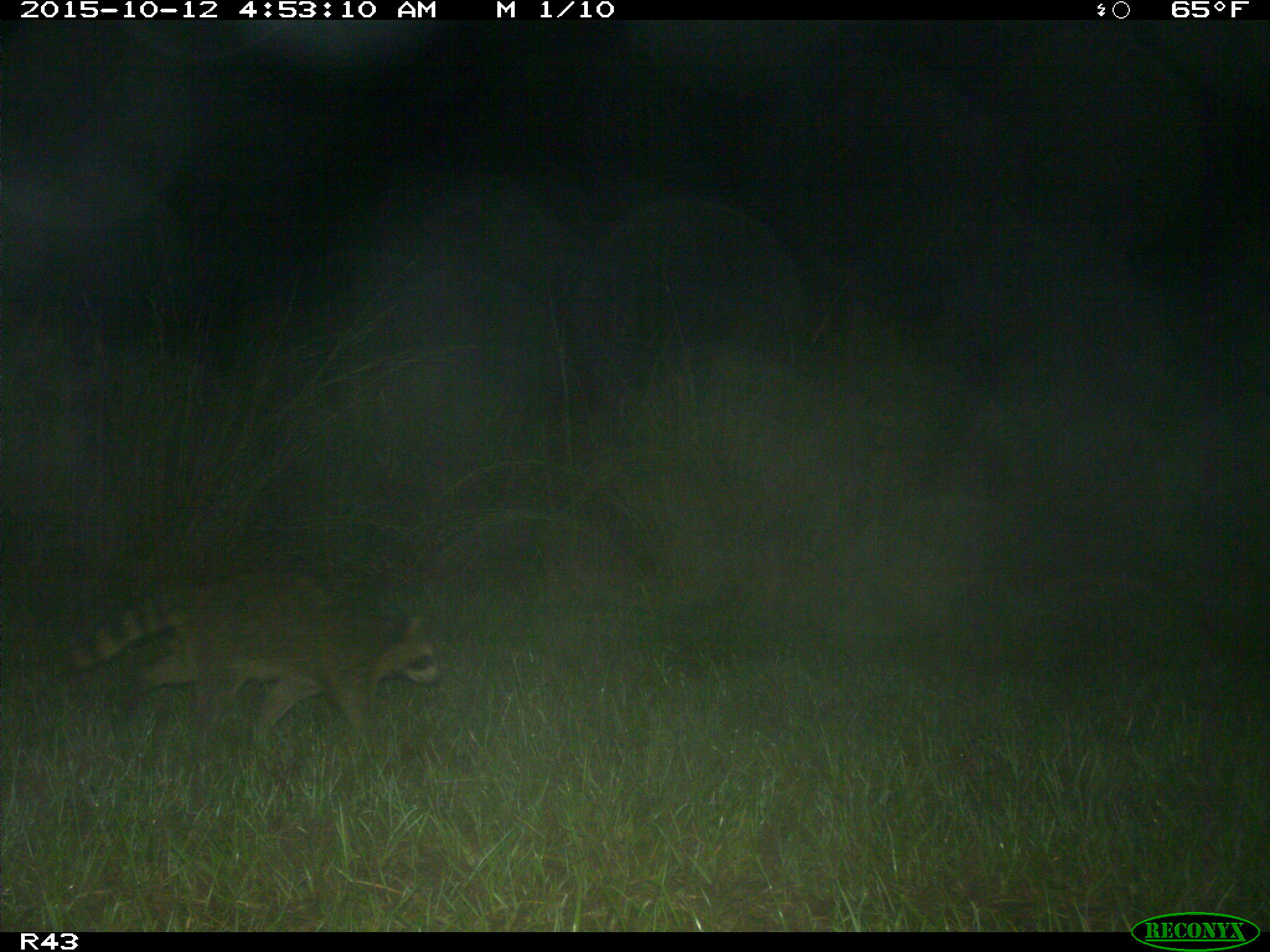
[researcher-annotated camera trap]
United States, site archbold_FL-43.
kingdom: Animalia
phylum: Chordata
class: Mammalia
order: Carnivora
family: Procyonidae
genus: Procyon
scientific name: Procyon lotor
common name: common raccoon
Procyon lotor (common raccoon).